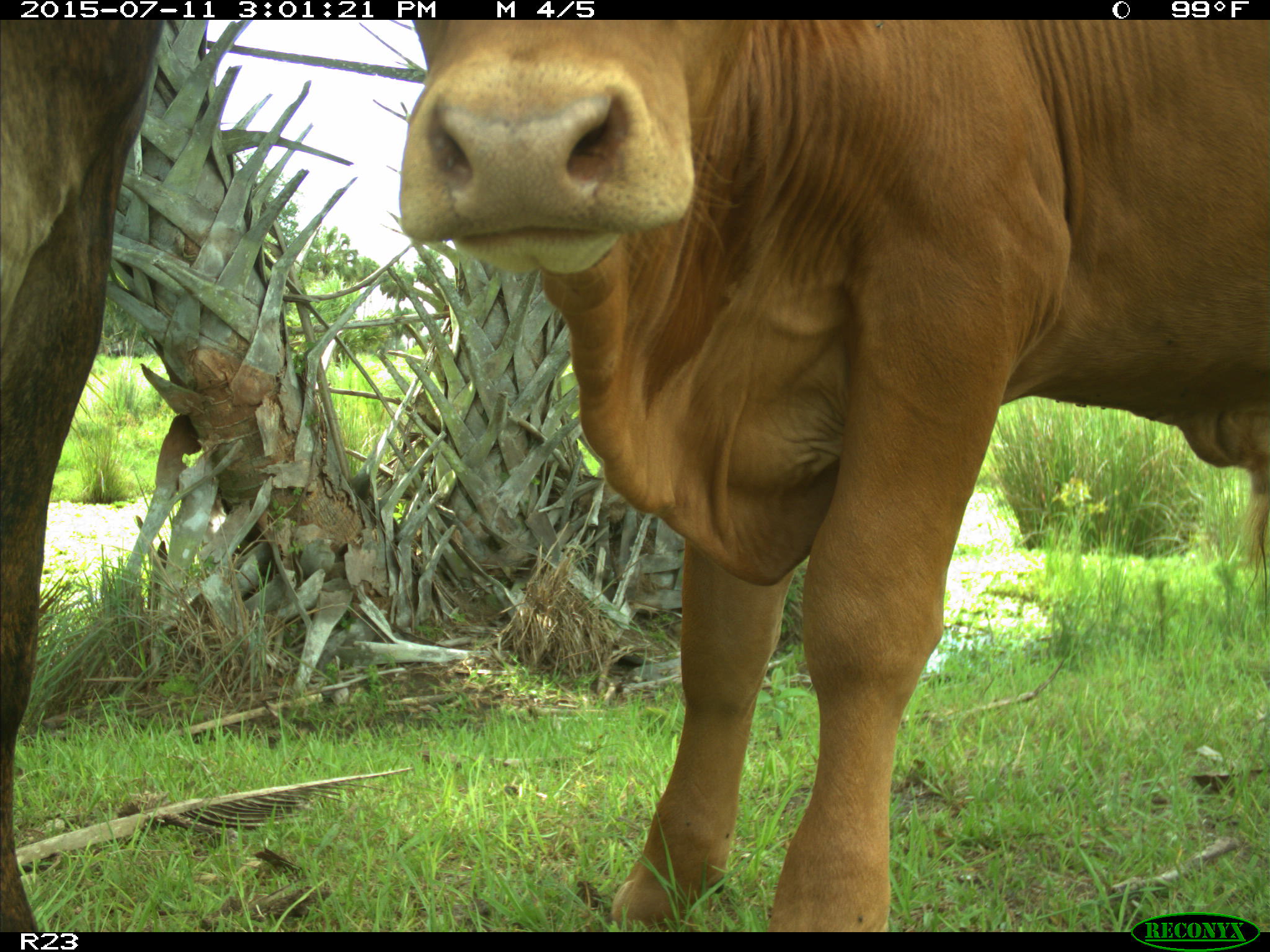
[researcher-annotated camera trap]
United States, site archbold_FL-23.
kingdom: Animalia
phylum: Chordata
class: Mammalia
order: Artiodactyla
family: Bovidae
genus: Bos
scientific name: Bos taurus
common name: domestic cow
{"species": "Bos taurus (domestic cow)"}